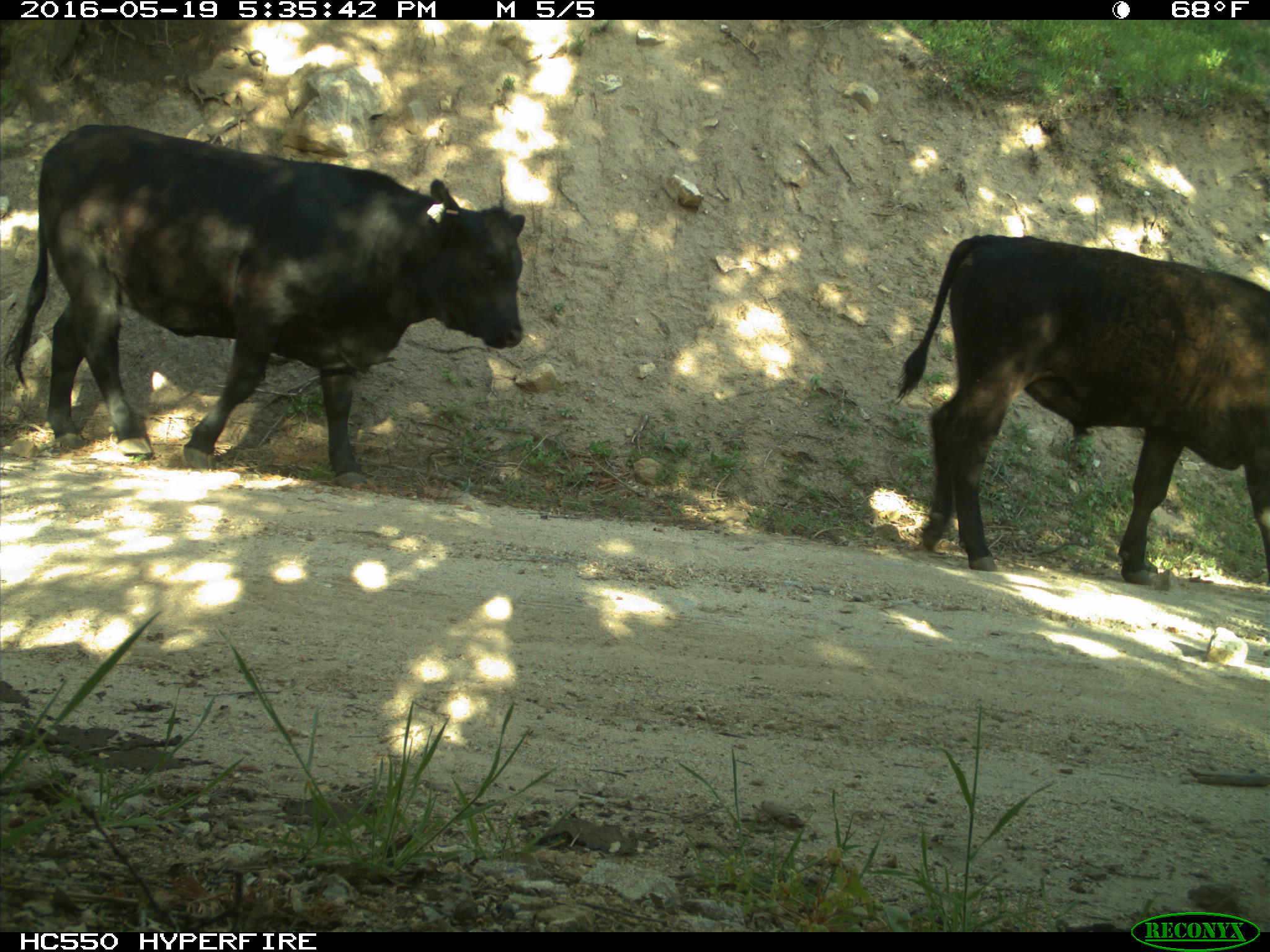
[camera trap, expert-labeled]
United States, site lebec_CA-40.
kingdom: Animalia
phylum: Chordata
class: Mammalia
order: Artiodactyla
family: Bovidae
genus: Bos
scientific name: Bos taurus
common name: domestic cow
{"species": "Bos taurus (domestic cow)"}